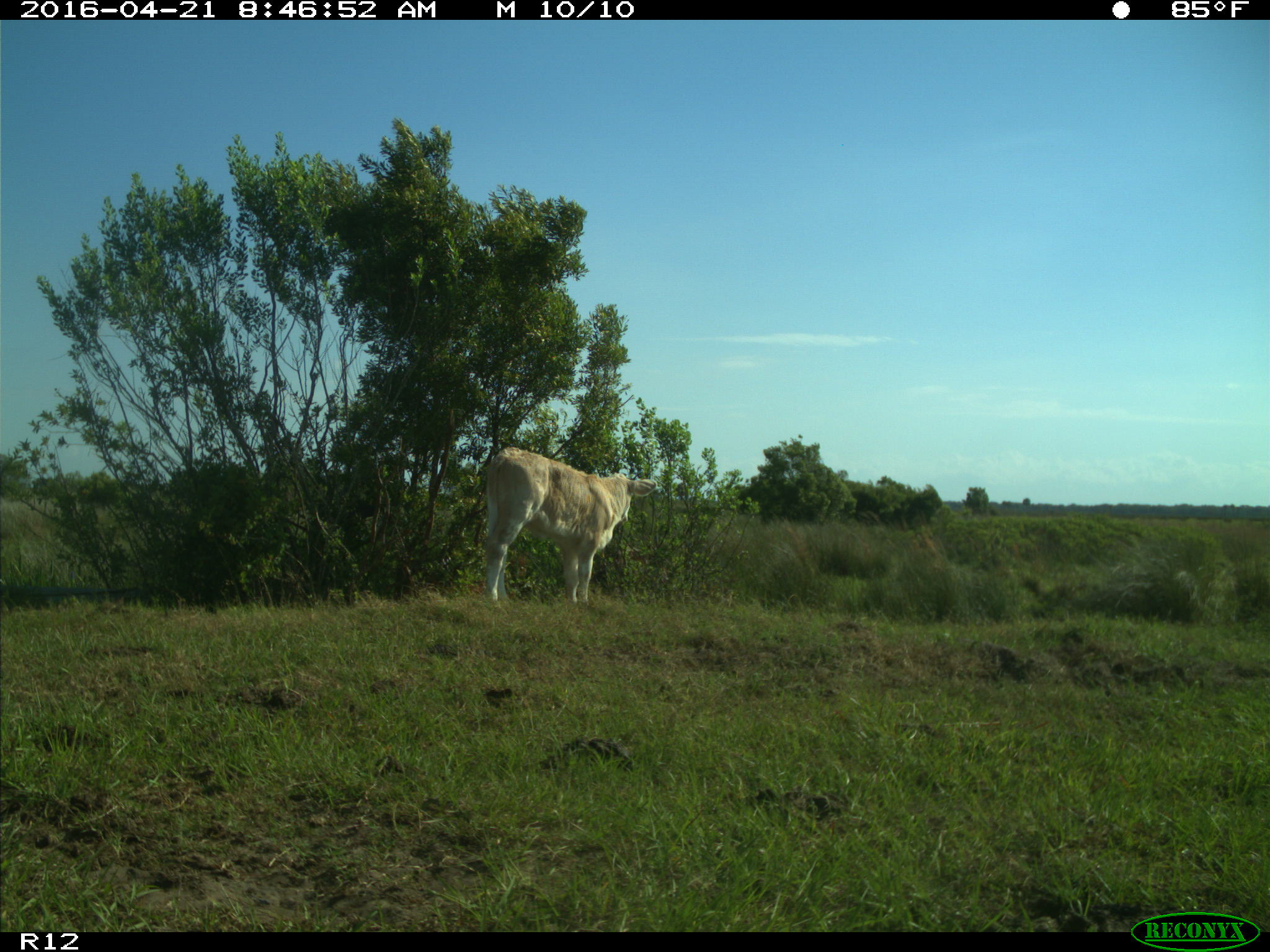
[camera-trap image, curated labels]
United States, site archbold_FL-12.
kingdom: Animalia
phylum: Chordata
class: Mammalia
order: Artiodactyla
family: Bovidae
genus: Bos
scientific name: Bos taurus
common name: domestic cow